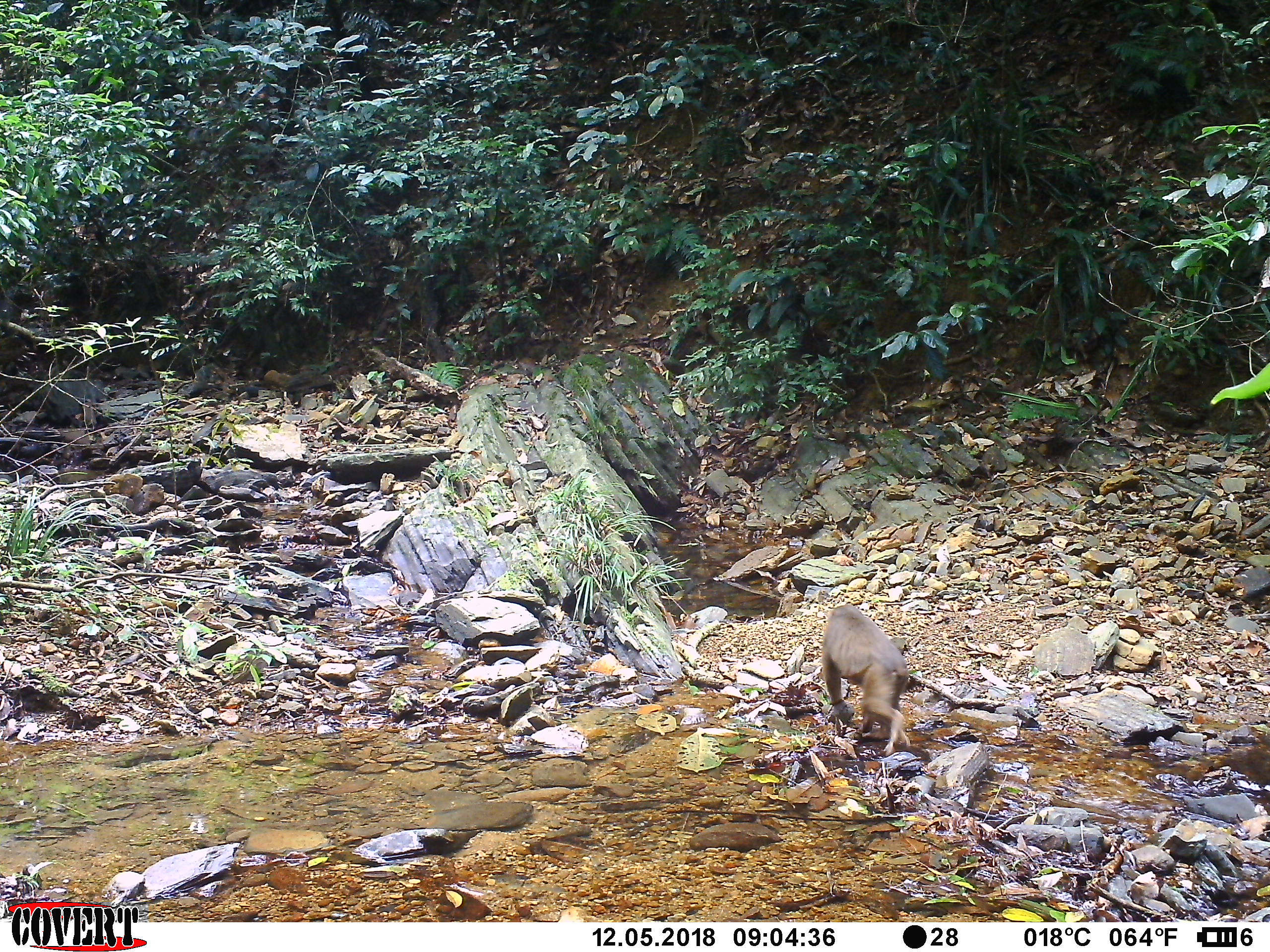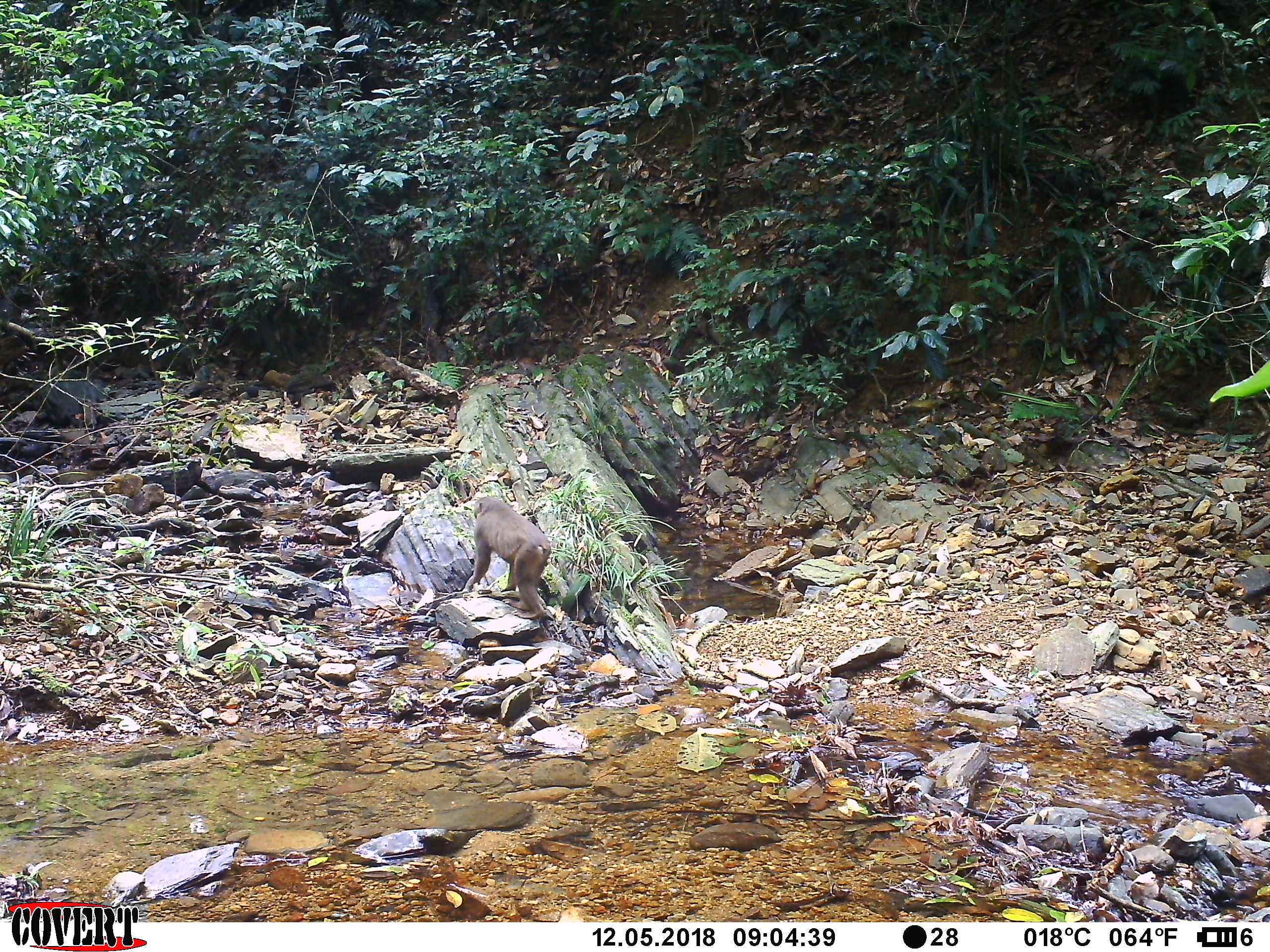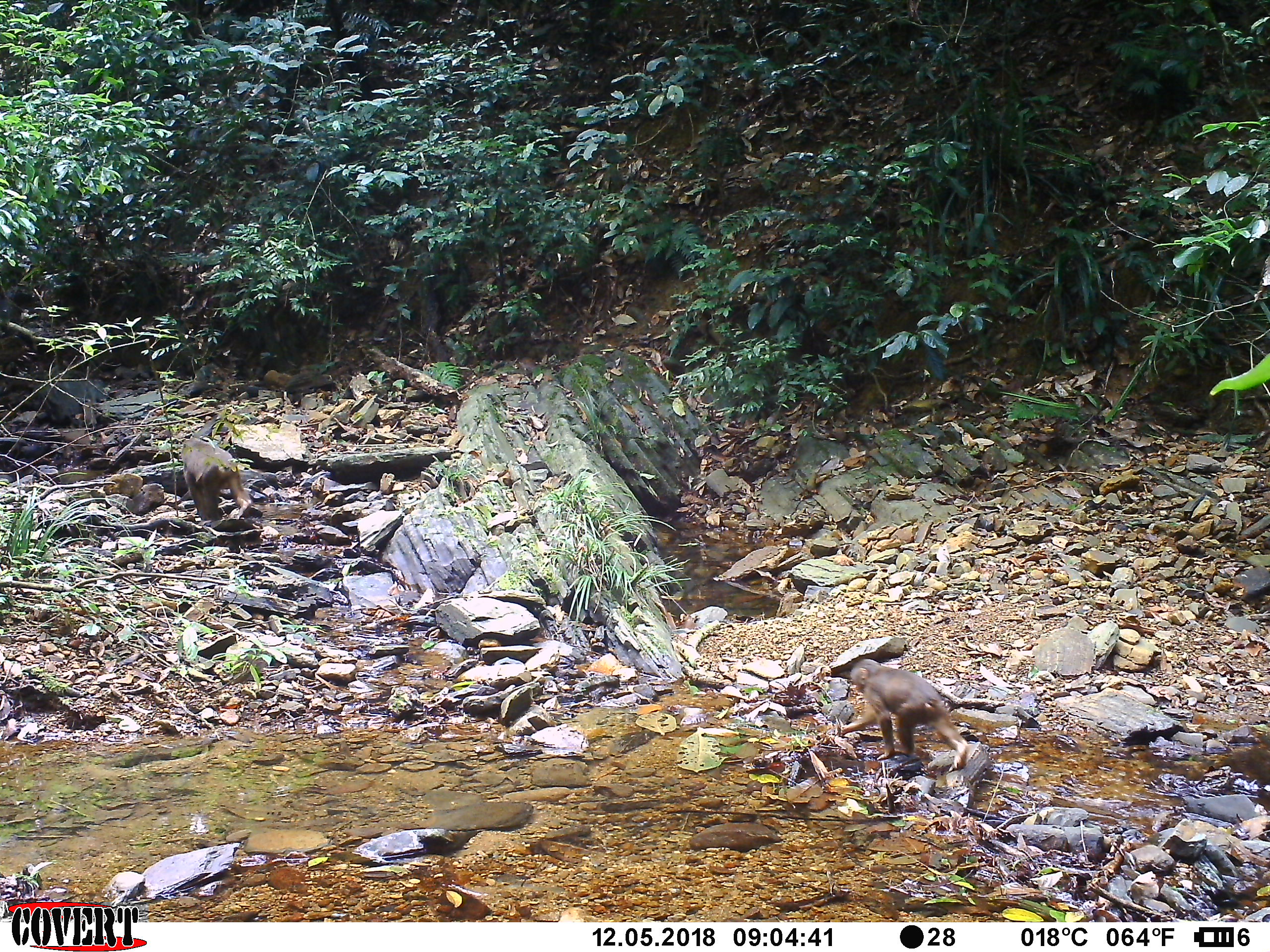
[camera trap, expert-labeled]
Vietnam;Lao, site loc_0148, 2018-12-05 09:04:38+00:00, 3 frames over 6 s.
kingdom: Animalia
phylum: Chordata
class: Mammalia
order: Primates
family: Cercopithecidae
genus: Macaca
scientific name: Macaca arctoides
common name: stump-tailed macaque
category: stump tailed macaque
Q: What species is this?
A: Stump tailed macaque (stump-tailed macaque) (Macaca arctoides).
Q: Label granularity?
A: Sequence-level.